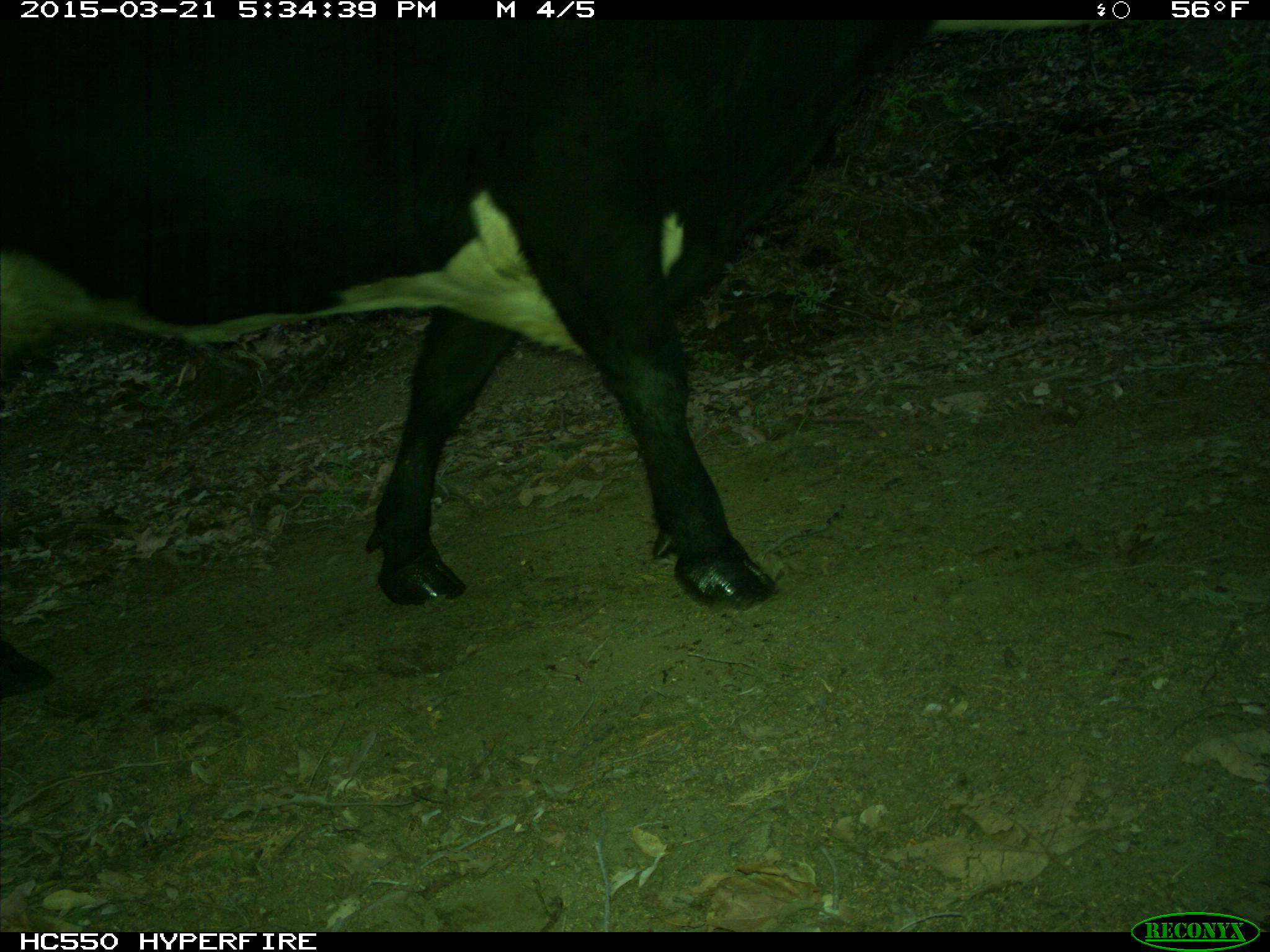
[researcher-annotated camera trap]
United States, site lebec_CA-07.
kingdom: Animalia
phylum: Chordata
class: Mammalia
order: Artiodactyla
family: Bovidae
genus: Bos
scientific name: Bos taurus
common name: domestic cow